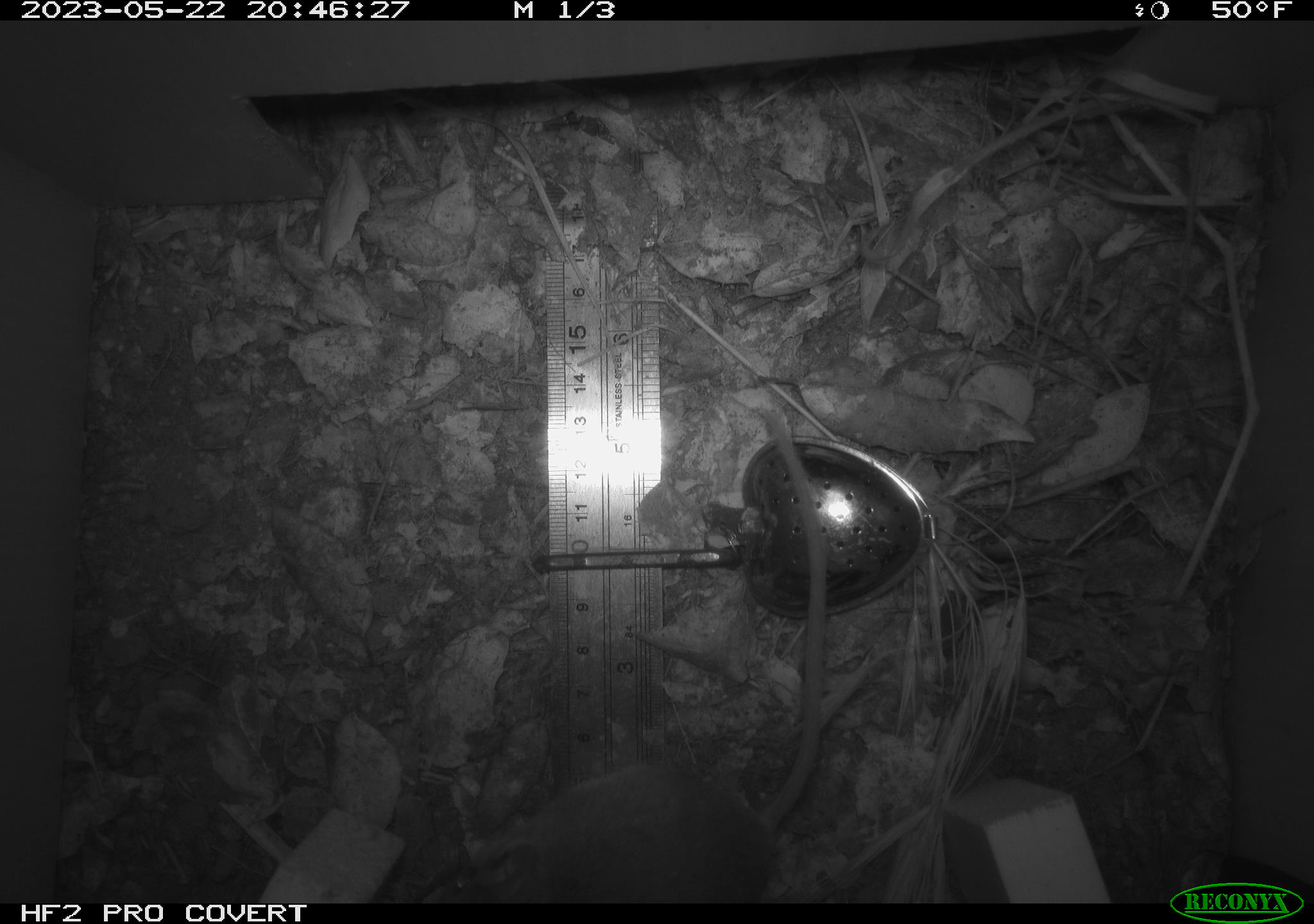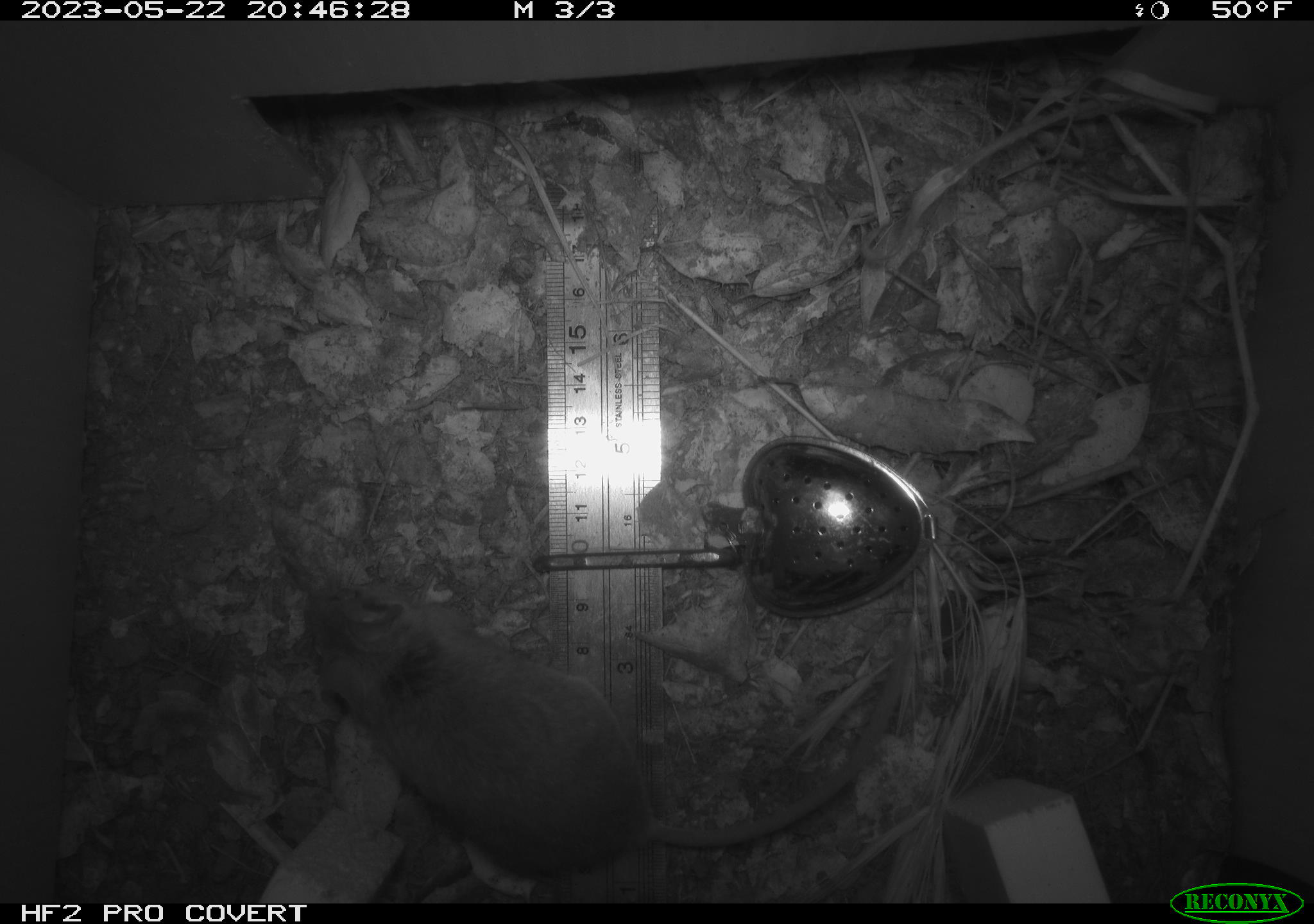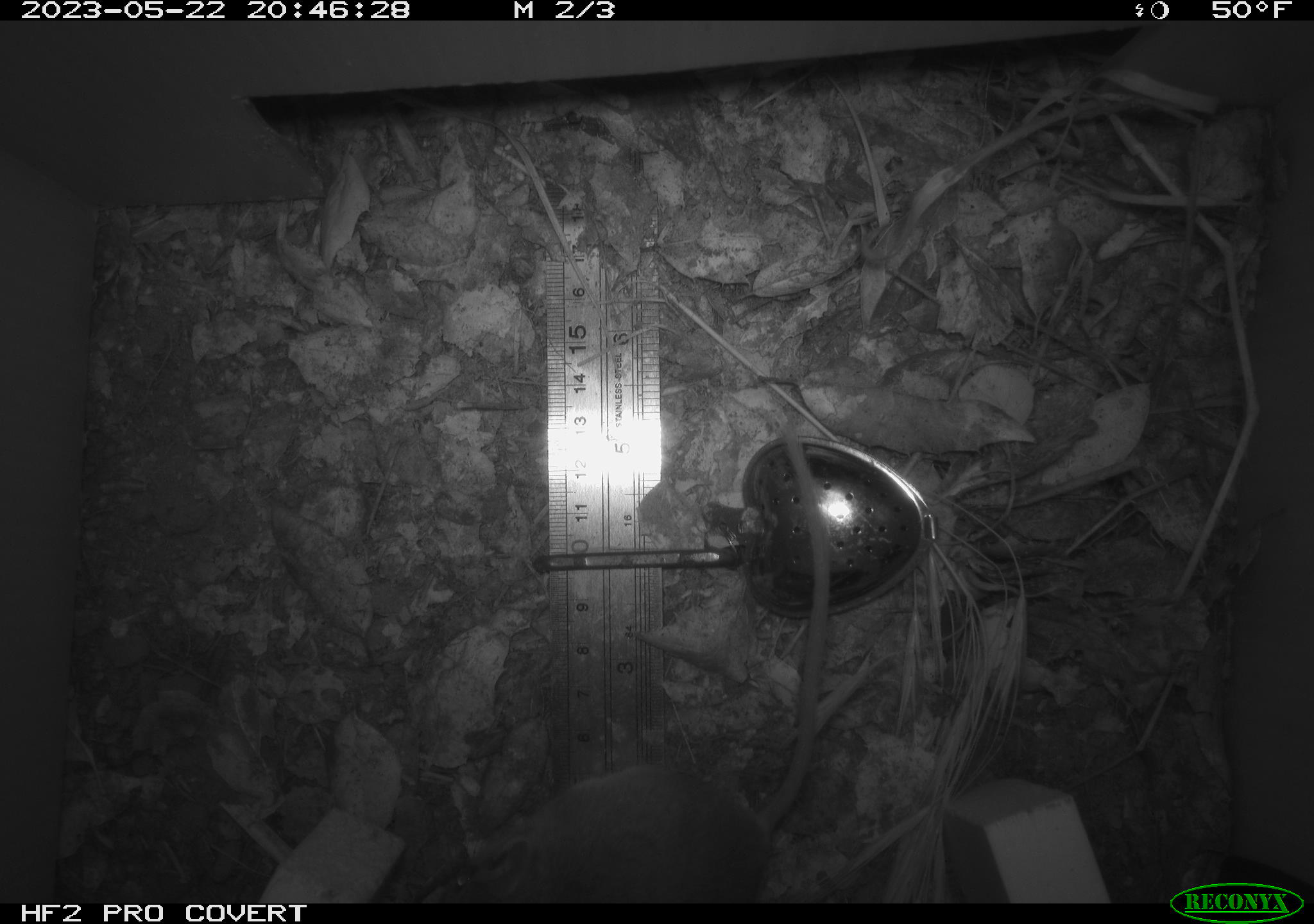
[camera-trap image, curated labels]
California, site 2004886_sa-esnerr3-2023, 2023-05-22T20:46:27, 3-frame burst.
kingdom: Animalia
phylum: Chordata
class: Mammalia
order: Rodentia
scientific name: Rodentia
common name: mouse species